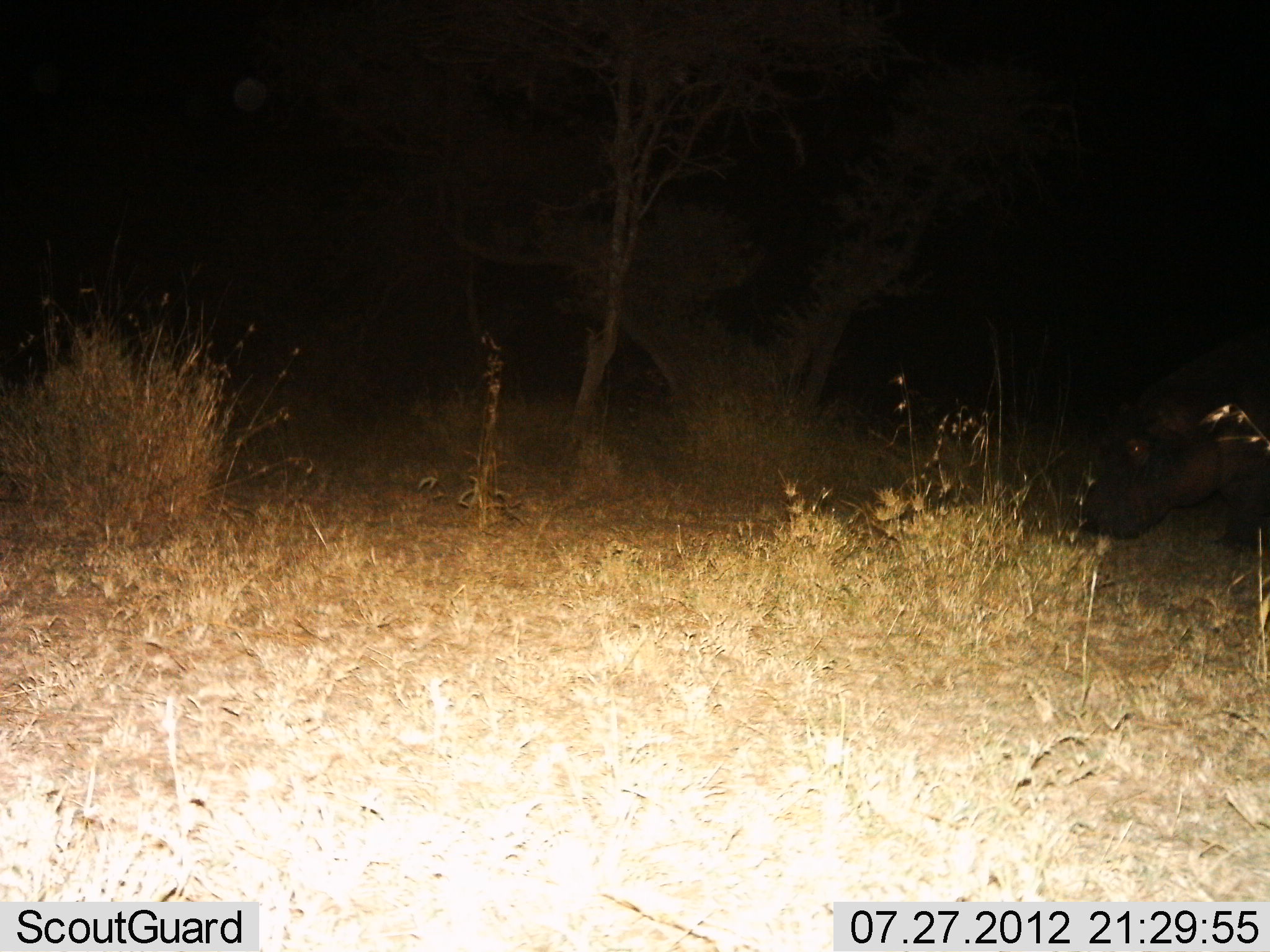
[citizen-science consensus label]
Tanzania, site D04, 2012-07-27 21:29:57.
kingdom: Animalia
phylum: Chordata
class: Mammalia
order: Artiodactyla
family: Hippopotamidae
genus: Hippopotamus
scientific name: Hippopotamus amphibius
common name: hippopotamus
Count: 1.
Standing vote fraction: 50%.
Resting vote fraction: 0%.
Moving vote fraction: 30%.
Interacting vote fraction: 0%.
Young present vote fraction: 0%.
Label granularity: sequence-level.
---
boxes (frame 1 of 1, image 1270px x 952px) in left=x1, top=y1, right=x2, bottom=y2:
animal: left=1075, top=345, right=1270, bottom=558